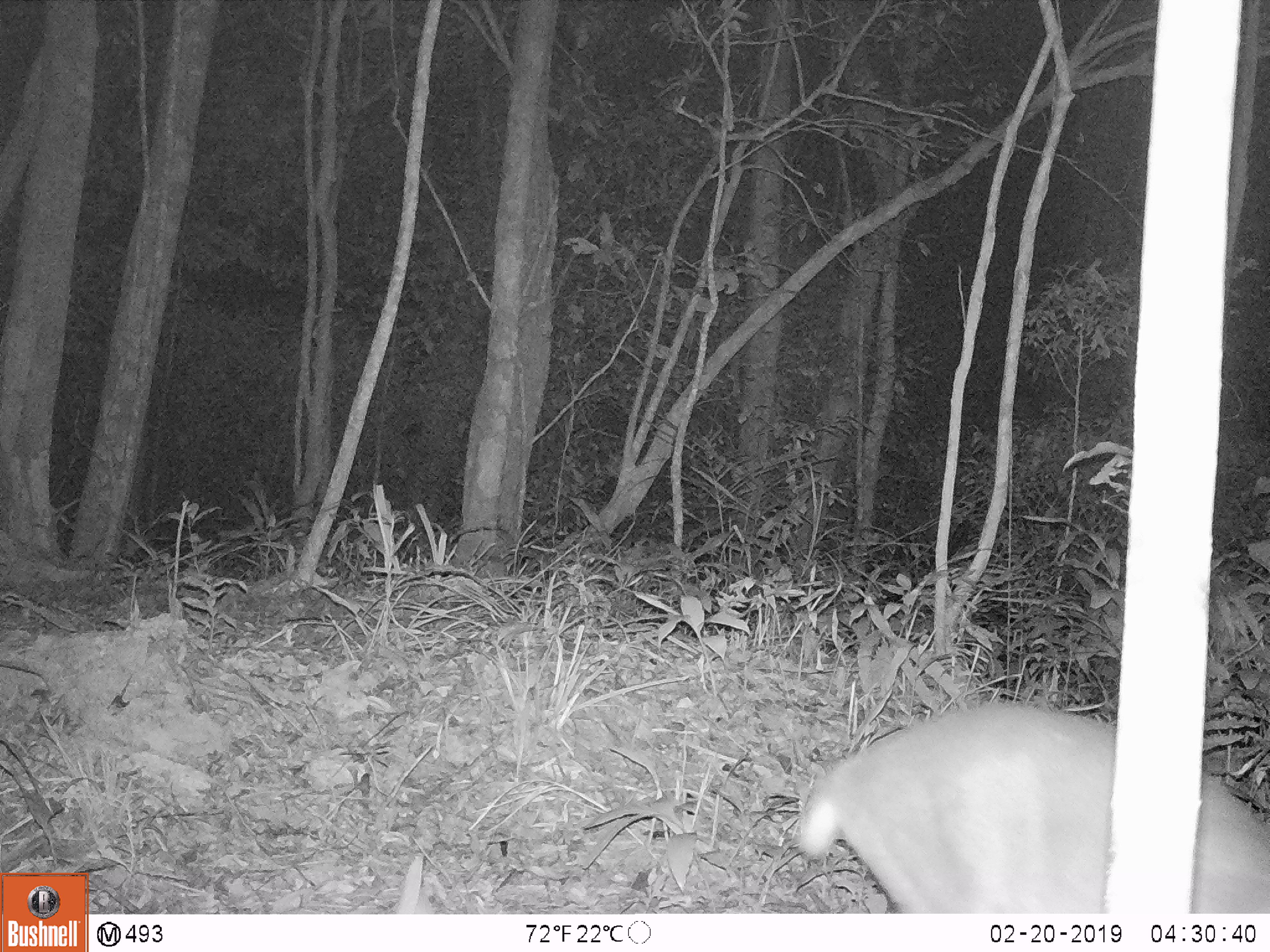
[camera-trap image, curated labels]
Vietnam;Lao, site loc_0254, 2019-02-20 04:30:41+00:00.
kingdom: Animalia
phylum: Chordata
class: Mammalia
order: Artiodactyla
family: Cervidae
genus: Muntiacus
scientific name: Muntiacus vuquangensis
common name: large-antlered muntjac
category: large antlered muntjac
Large antlered muntjac (large-antlered muntjac) (Muntiacus vuquangensis). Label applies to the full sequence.